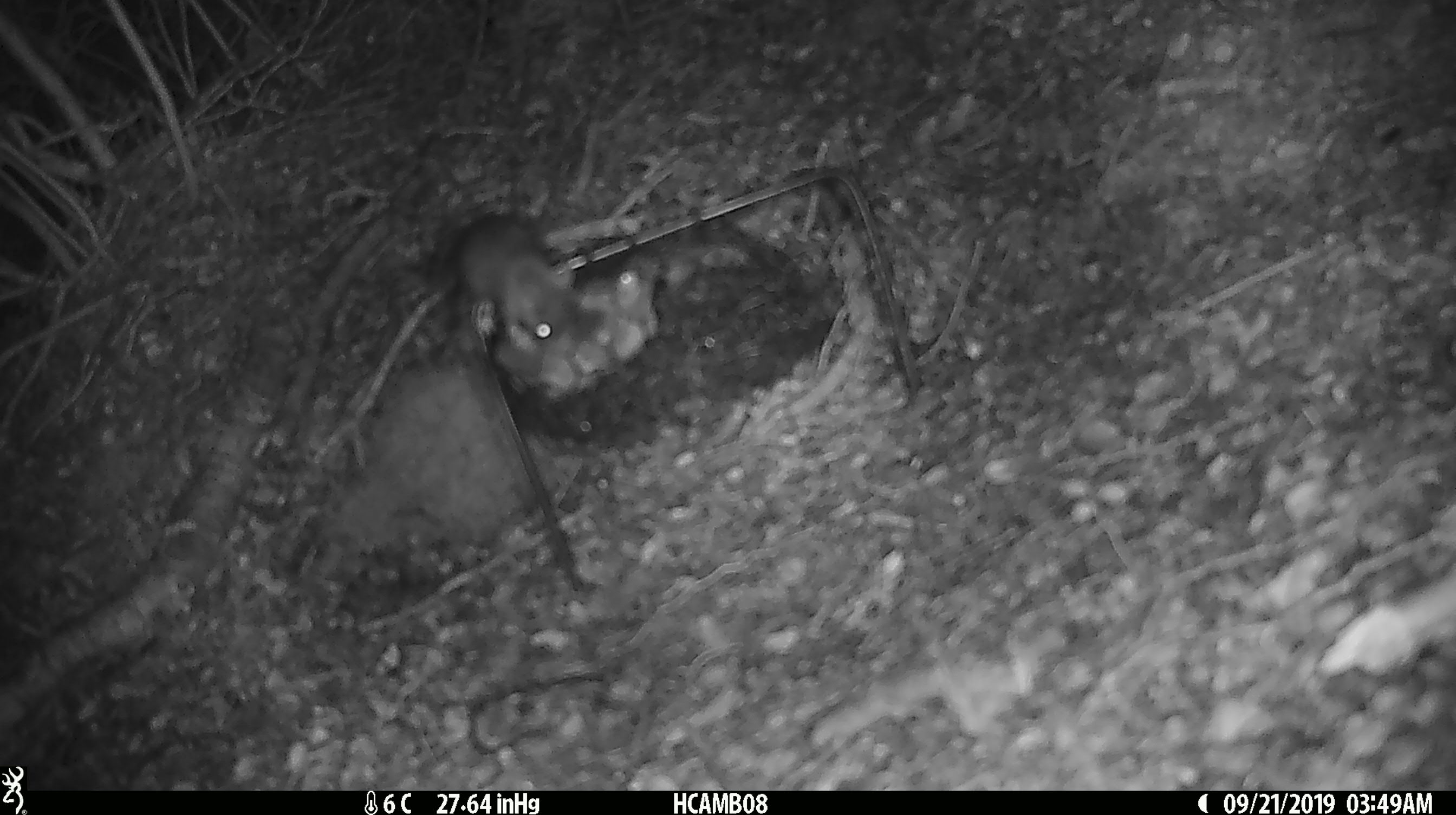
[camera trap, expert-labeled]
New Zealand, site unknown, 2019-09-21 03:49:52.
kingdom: Animalia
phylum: Chordata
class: Mammalia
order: Rodentia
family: Muridae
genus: Mus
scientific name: Mus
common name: mouse